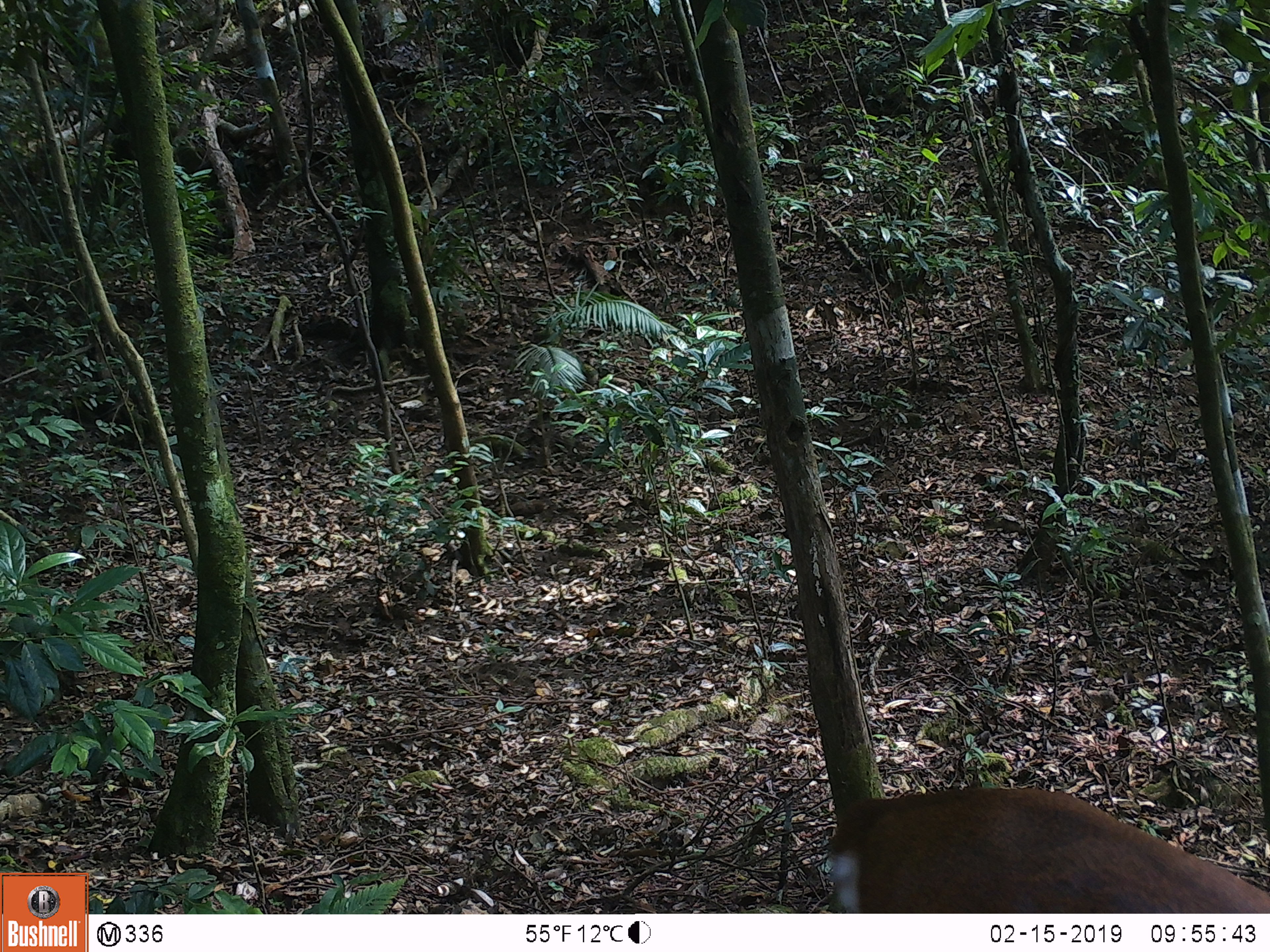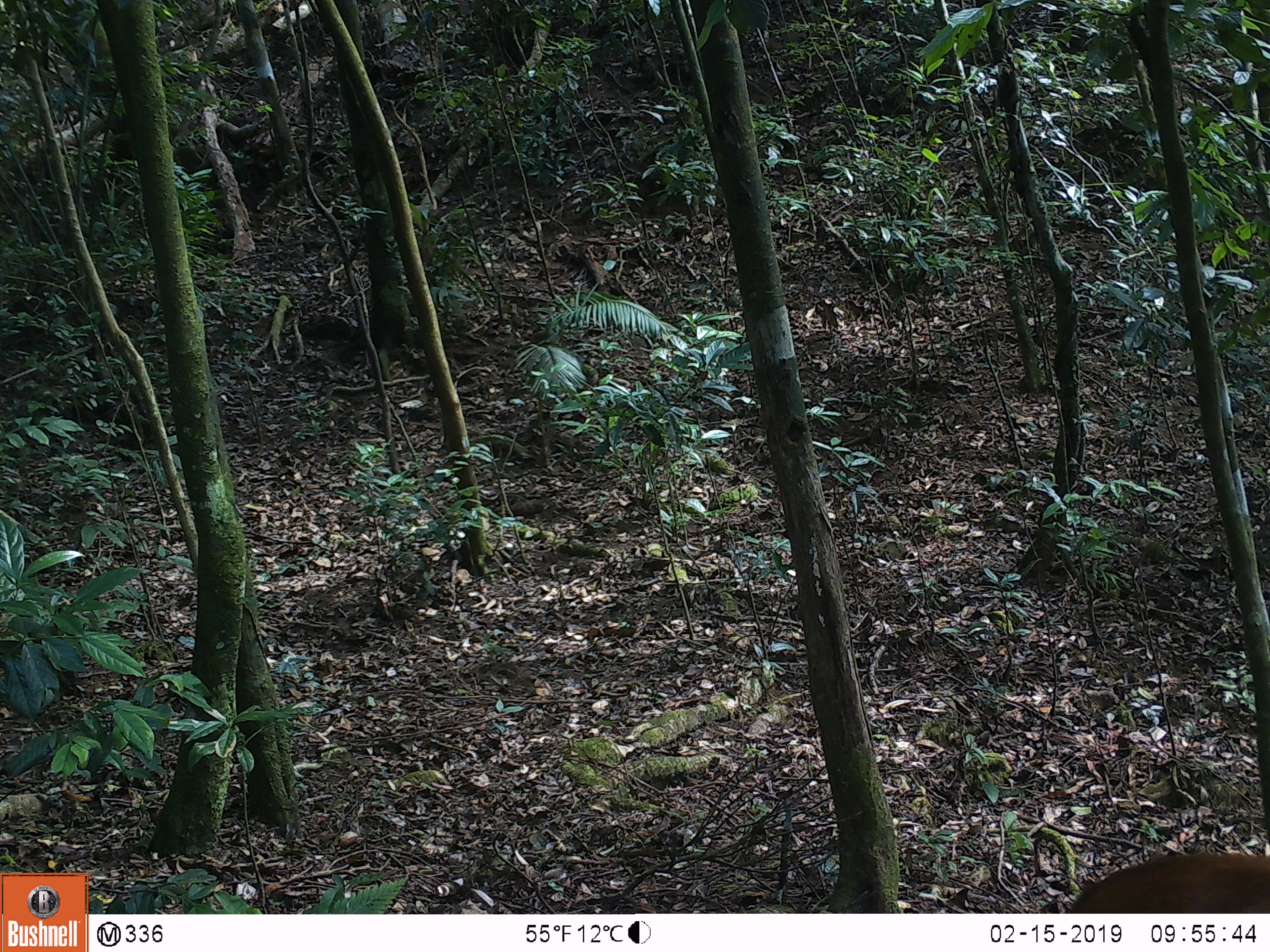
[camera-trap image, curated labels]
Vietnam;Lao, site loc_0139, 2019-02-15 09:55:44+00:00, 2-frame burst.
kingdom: Animalia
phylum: Chordata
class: Mammalia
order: Artiodactyla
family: Cervidae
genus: Muntiacus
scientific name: Muntiacus vuquangensis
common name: large-antlered muntjac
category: large antlered muntjac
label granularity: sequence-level